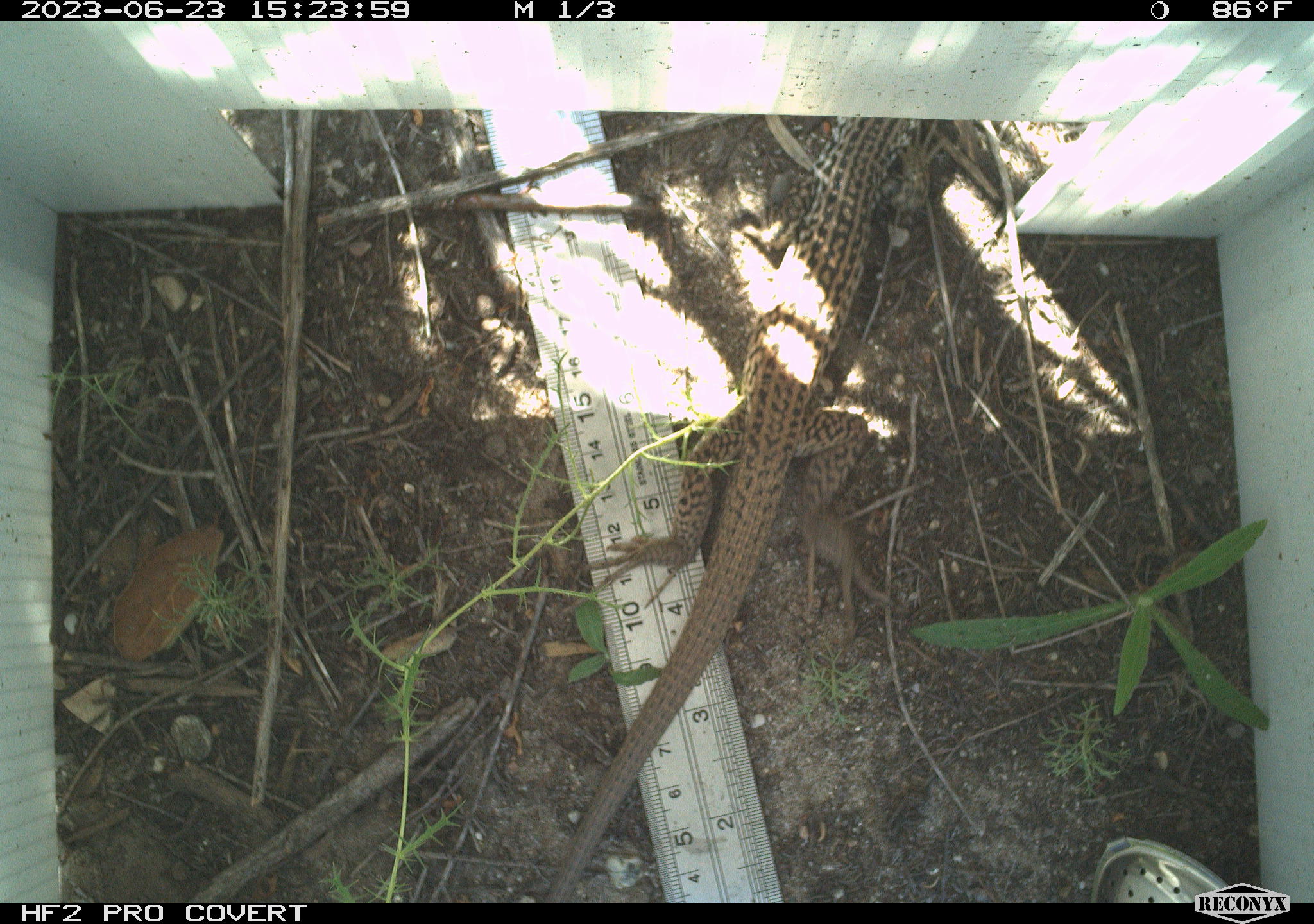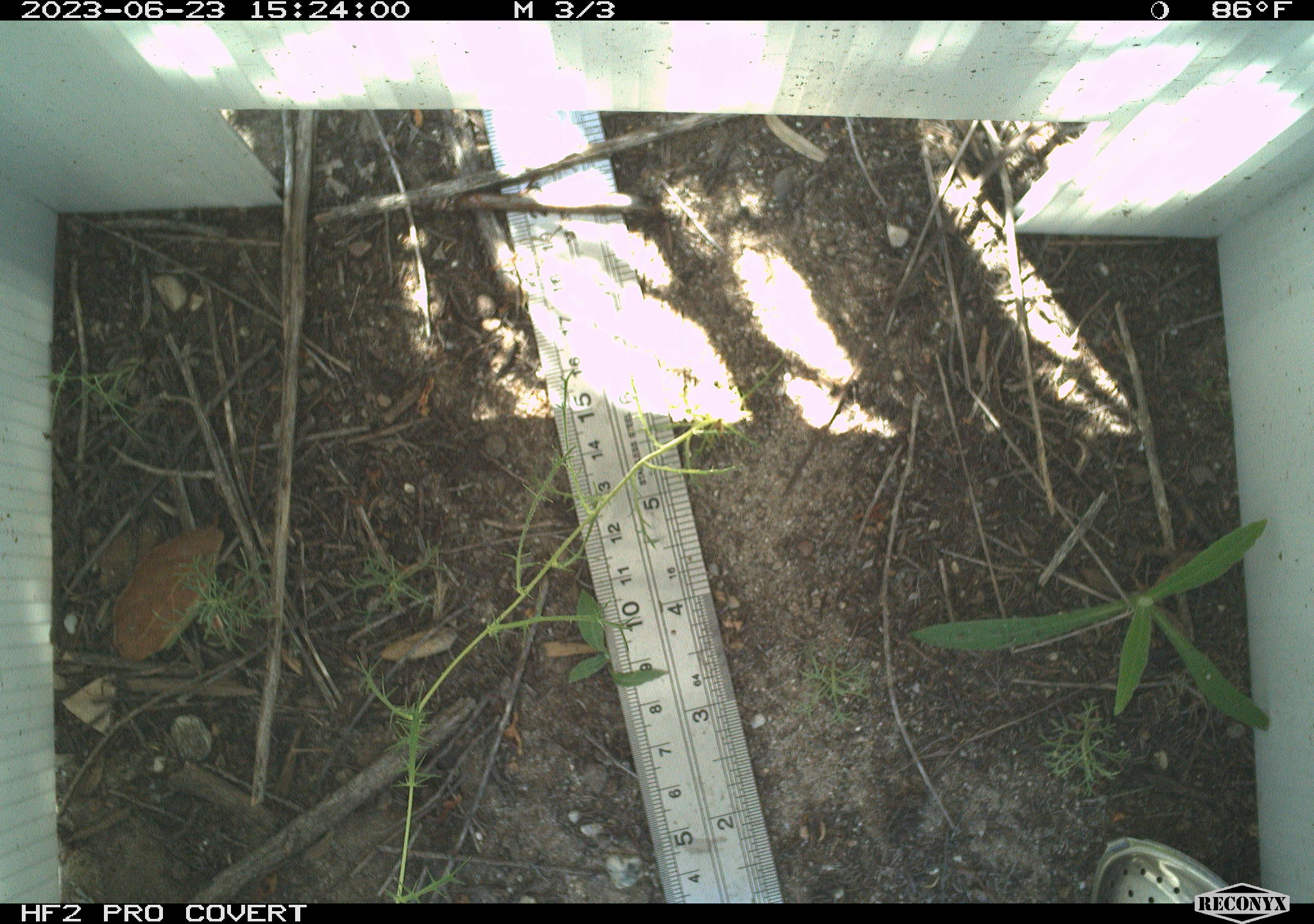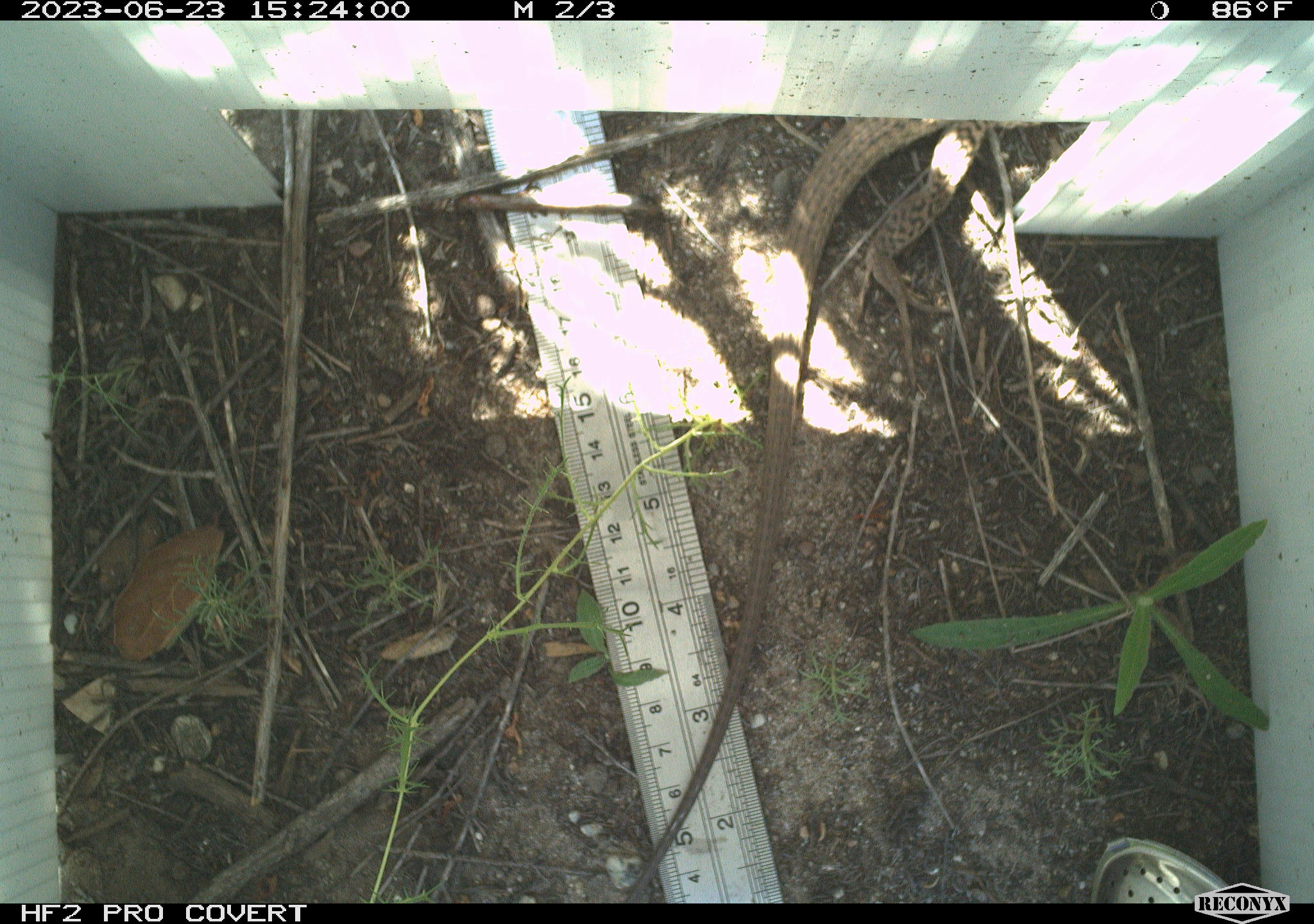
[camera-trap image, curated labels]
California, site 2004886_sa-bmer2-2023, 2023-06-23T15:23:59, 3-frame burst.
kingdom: Animalia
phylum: Chordata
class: Reptilia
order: Squamata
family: Teiidae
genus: Aspidoscelis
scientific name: Aspidoscelis tigris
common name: western whiptail